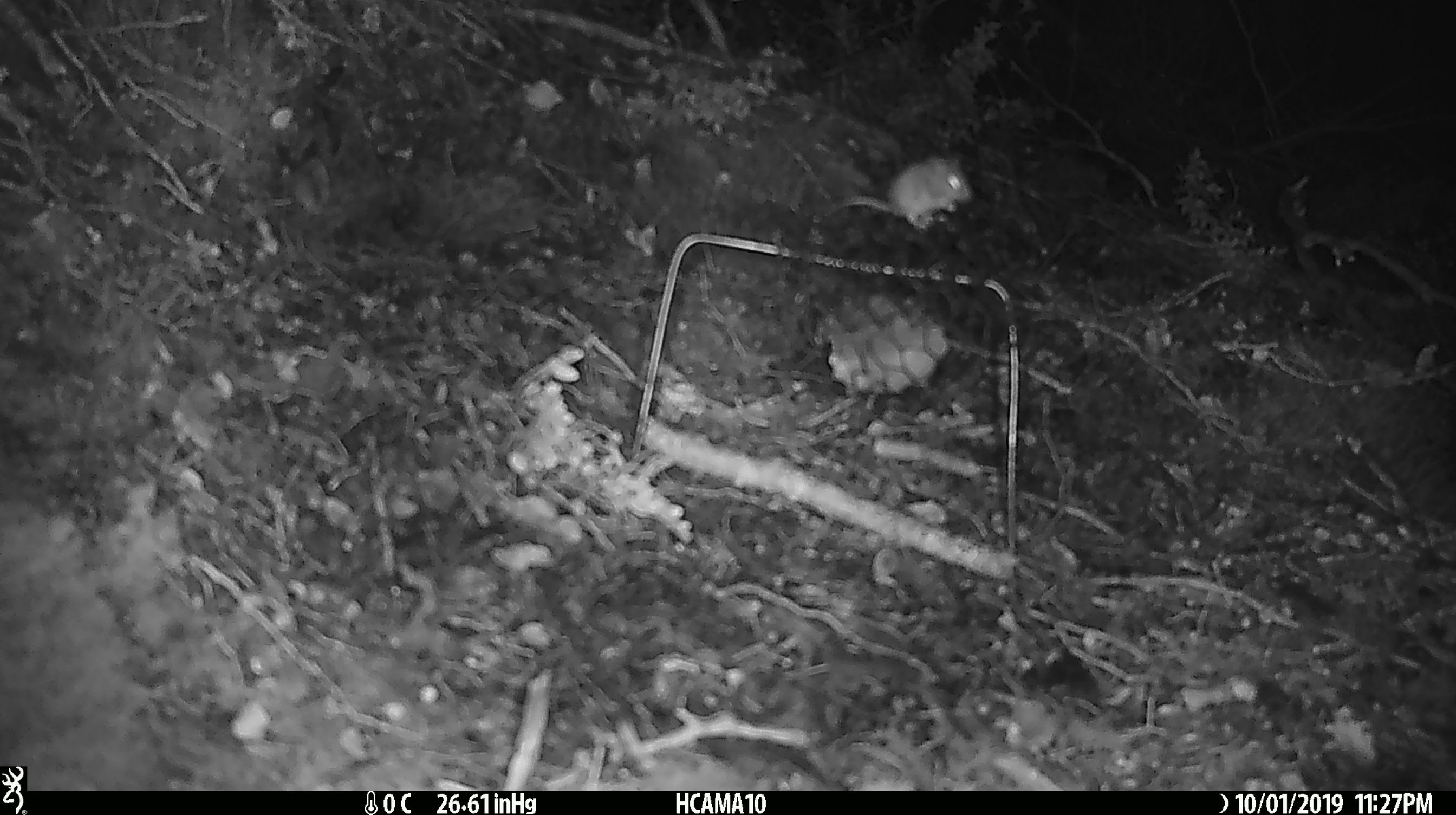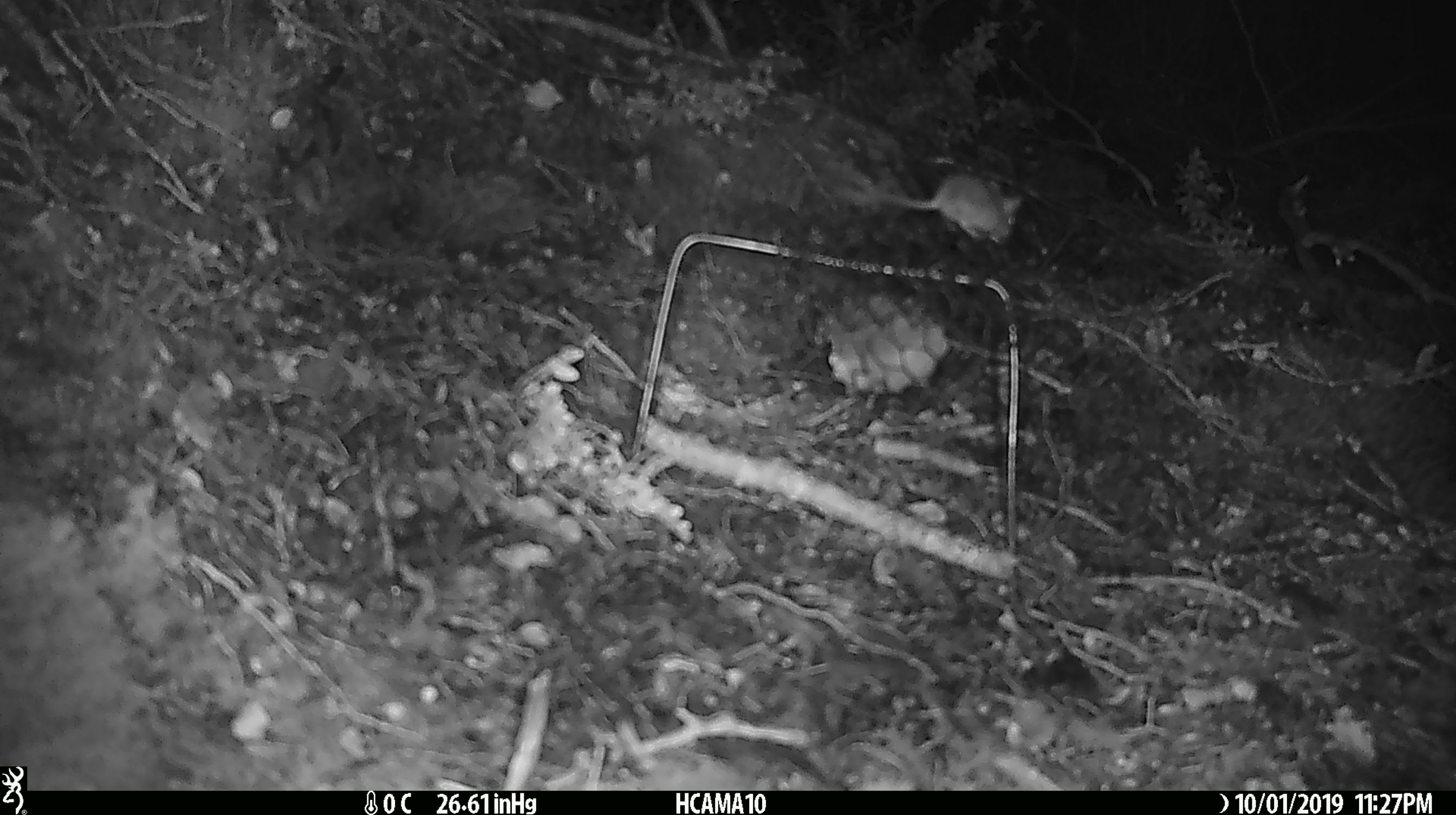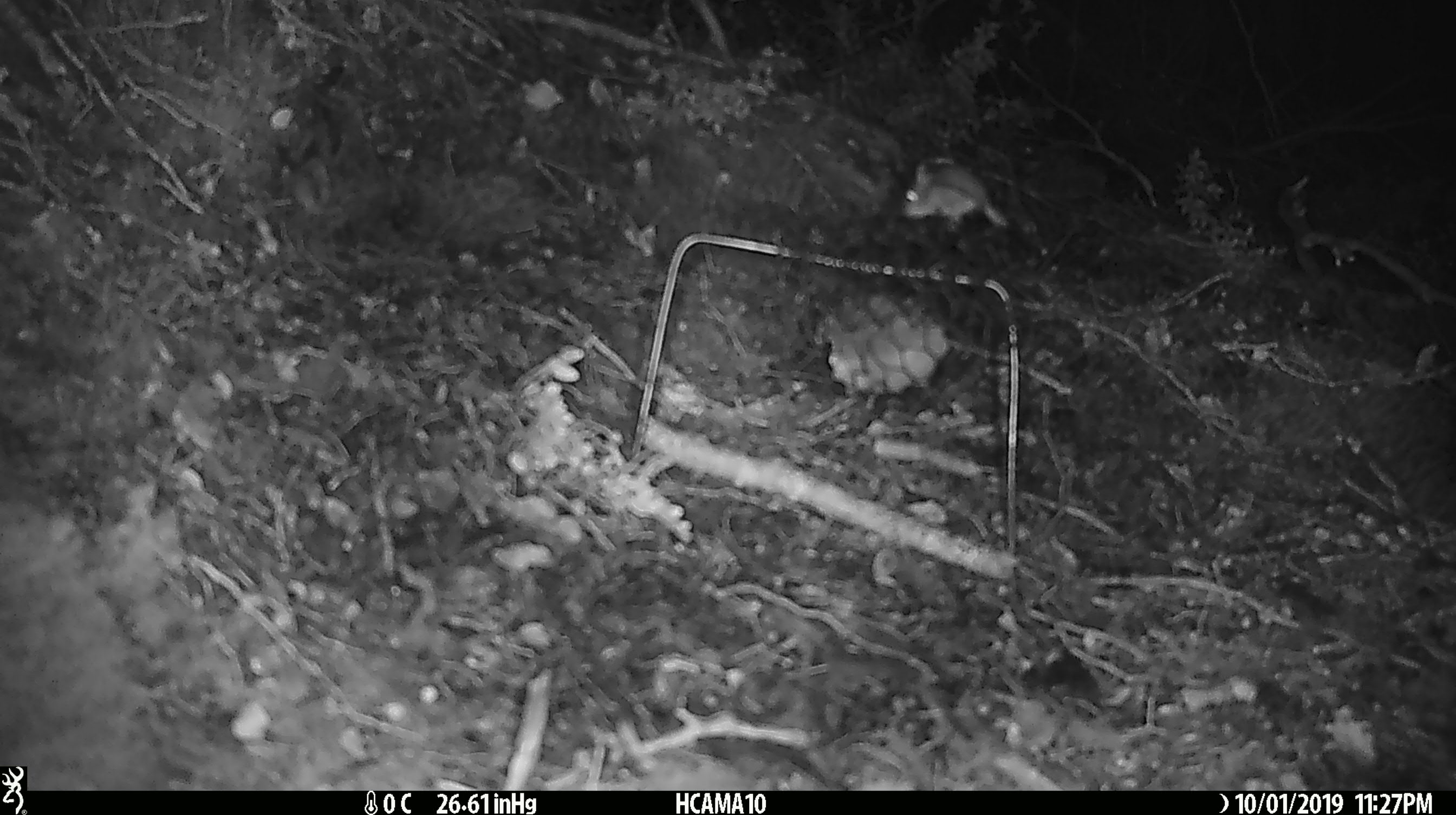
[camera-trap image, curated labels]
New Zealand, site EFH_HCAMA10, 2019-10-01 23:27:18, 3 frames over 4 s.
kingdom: Animalia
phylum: Chordata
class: Mammalia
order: Rodentia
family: Muridae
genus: Mus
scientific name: Mus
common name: mouse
Mouse (Mus).